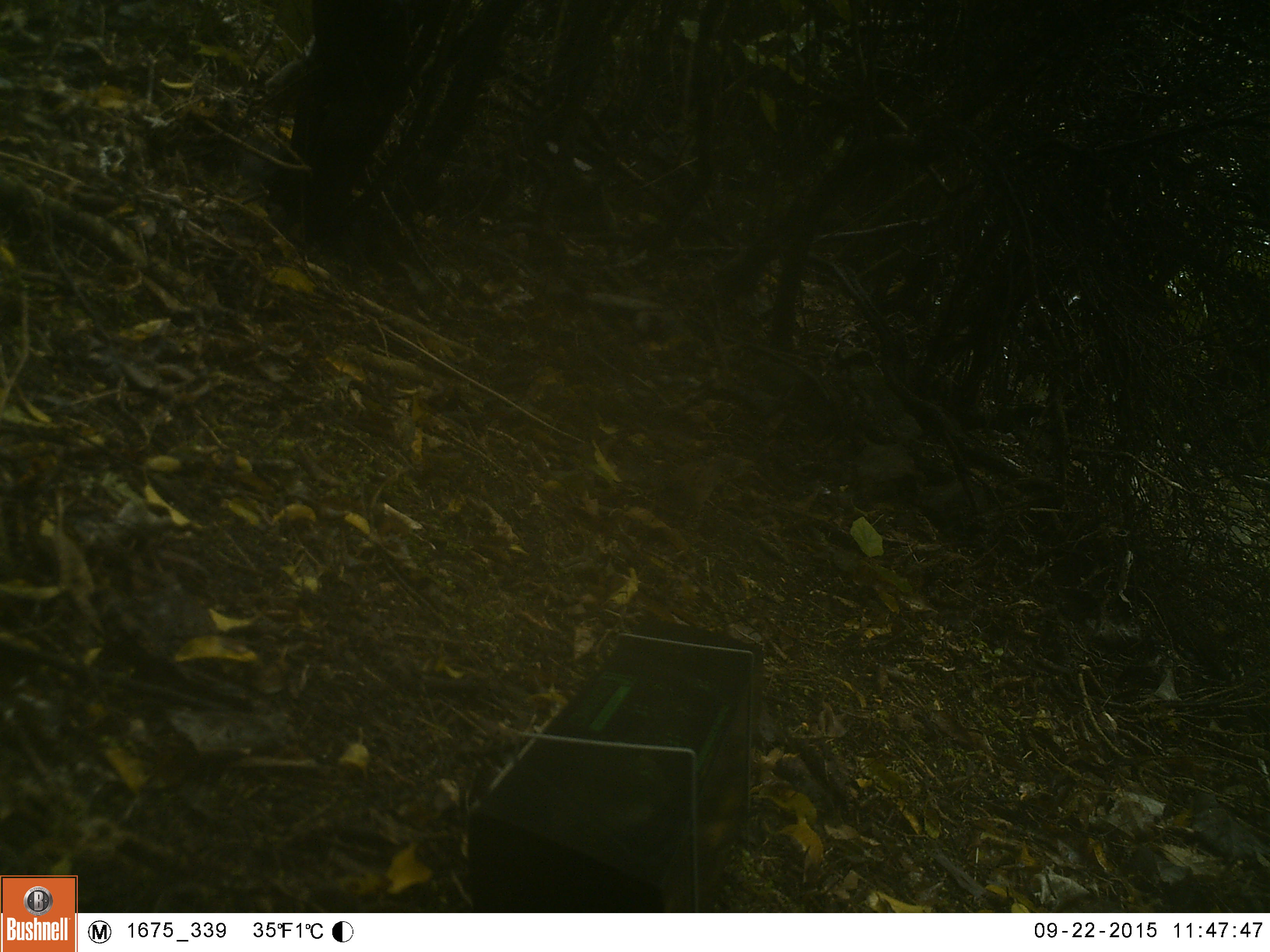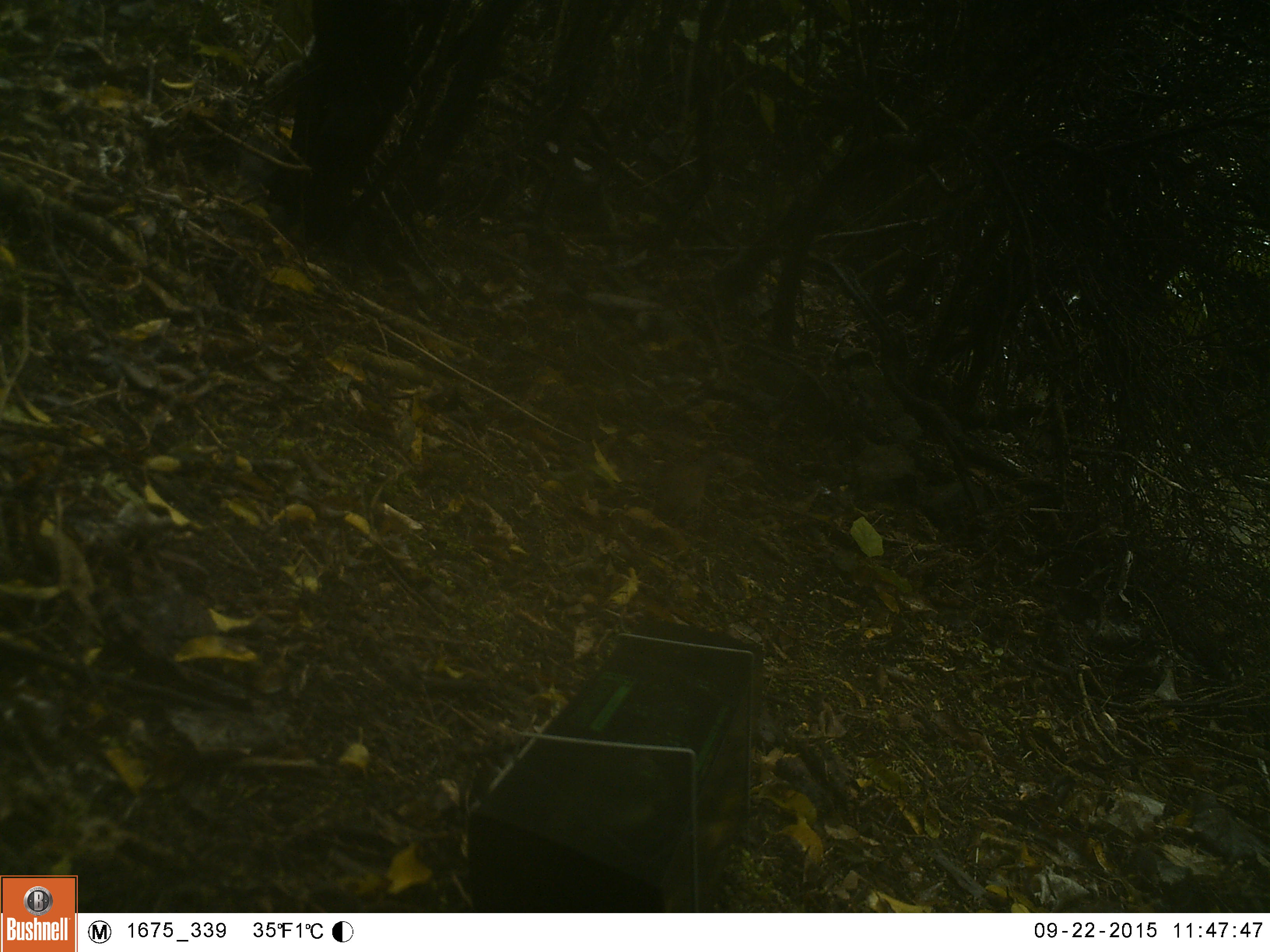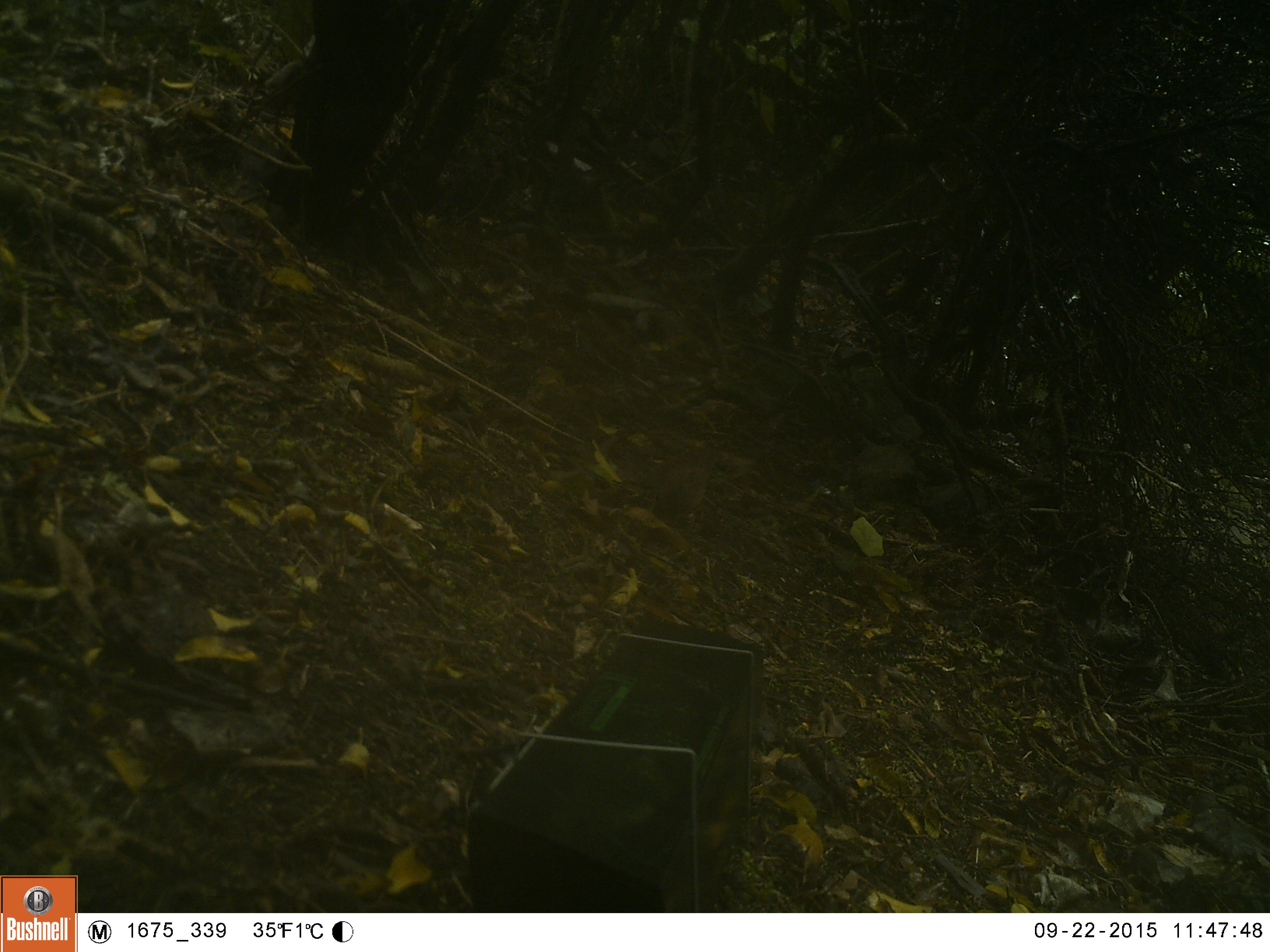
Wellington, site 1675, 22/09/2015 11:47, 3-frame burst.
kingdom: Animalia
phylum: Chordata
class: Aves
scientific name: Aves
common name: bird